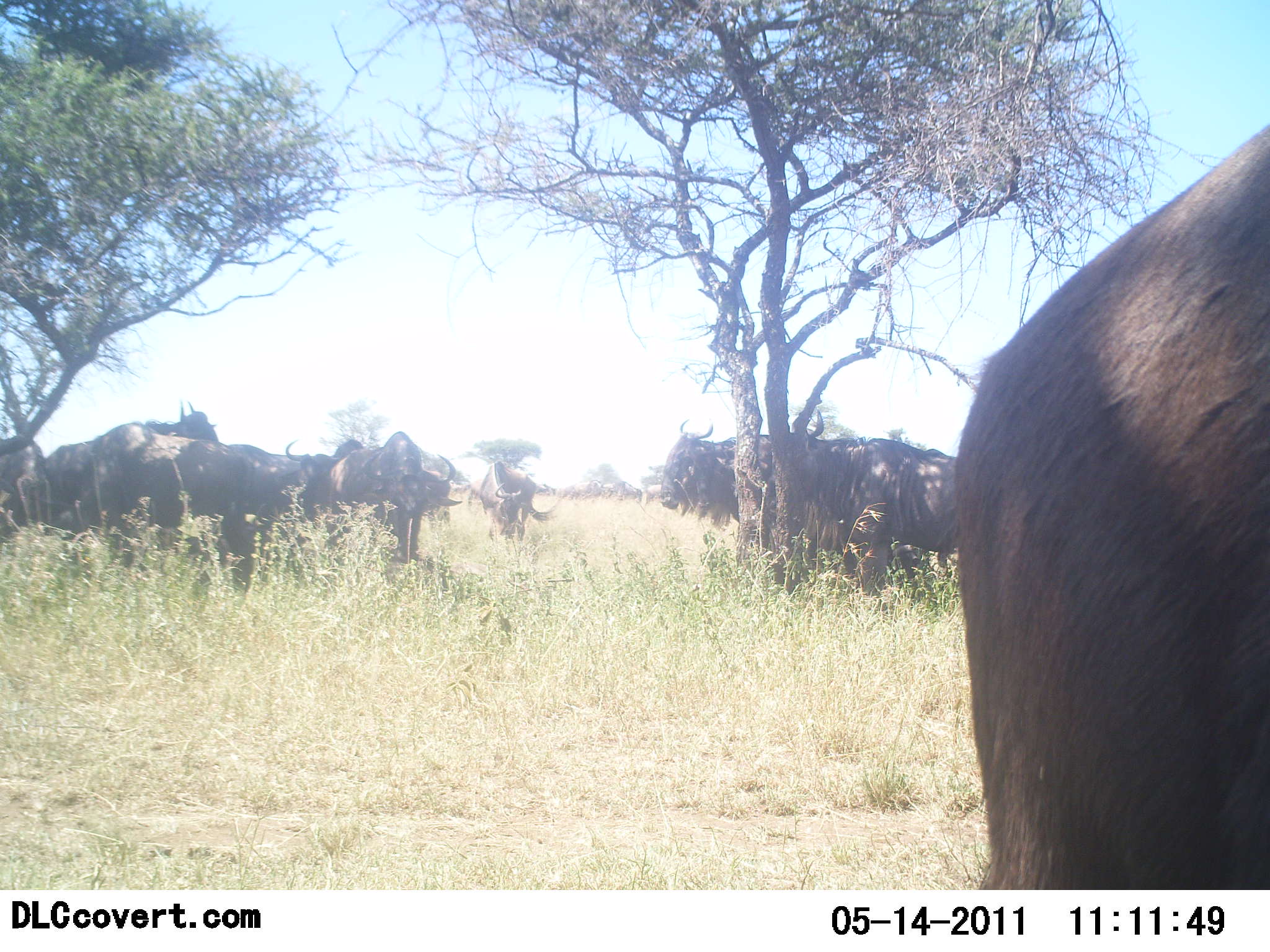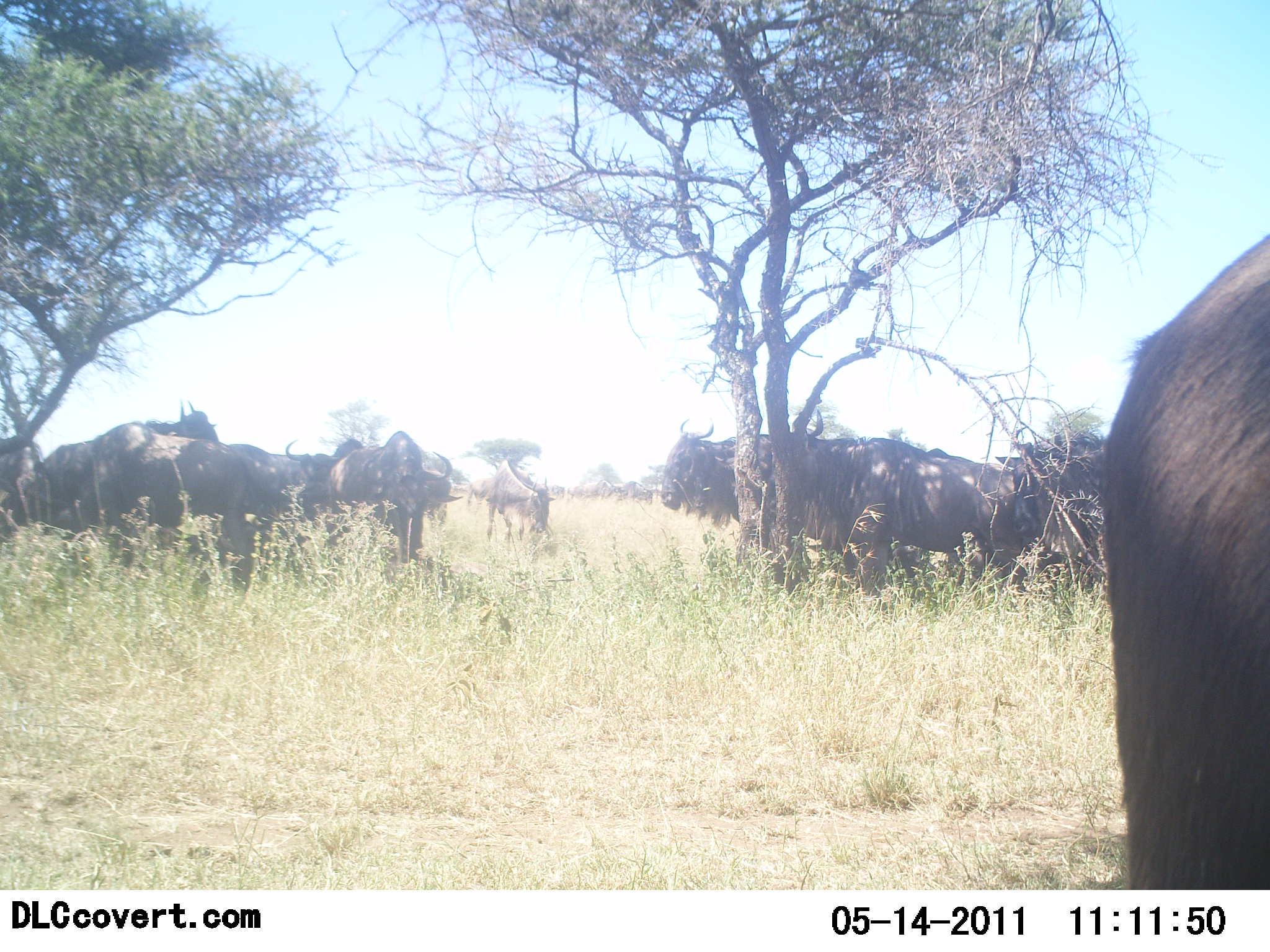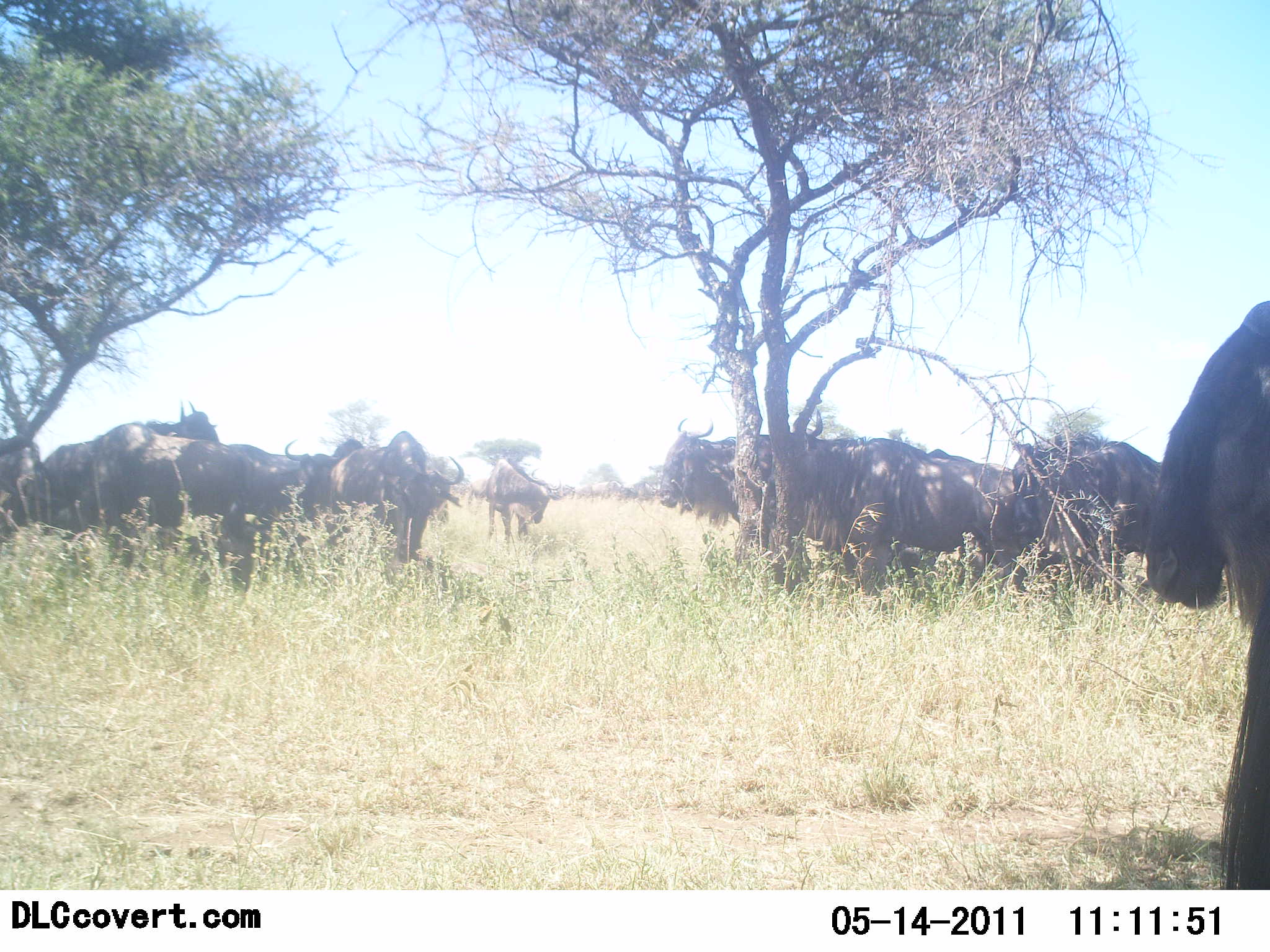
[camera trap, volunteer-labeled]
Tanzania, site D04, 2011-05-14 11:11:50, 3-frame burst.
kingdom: Animalia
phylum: Chordata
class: Mammalia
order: Artiodactyla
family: Bovidae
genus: Connochaetes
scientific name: Connochaetes taurinus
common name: blue wildebeest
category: wildebeest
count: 11-50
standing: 80%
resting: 10%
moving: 0%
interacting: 0%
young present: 0%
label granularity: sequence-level